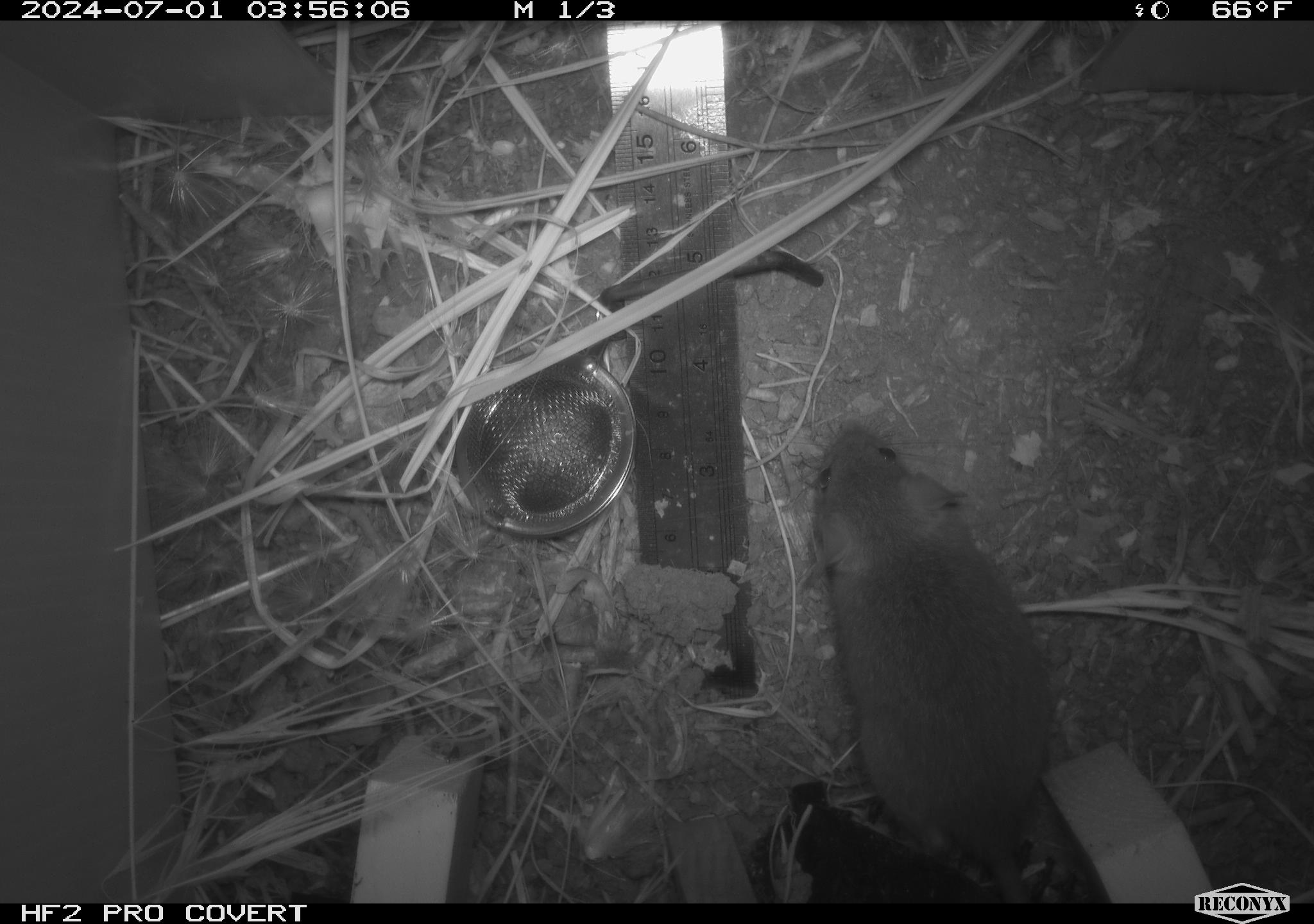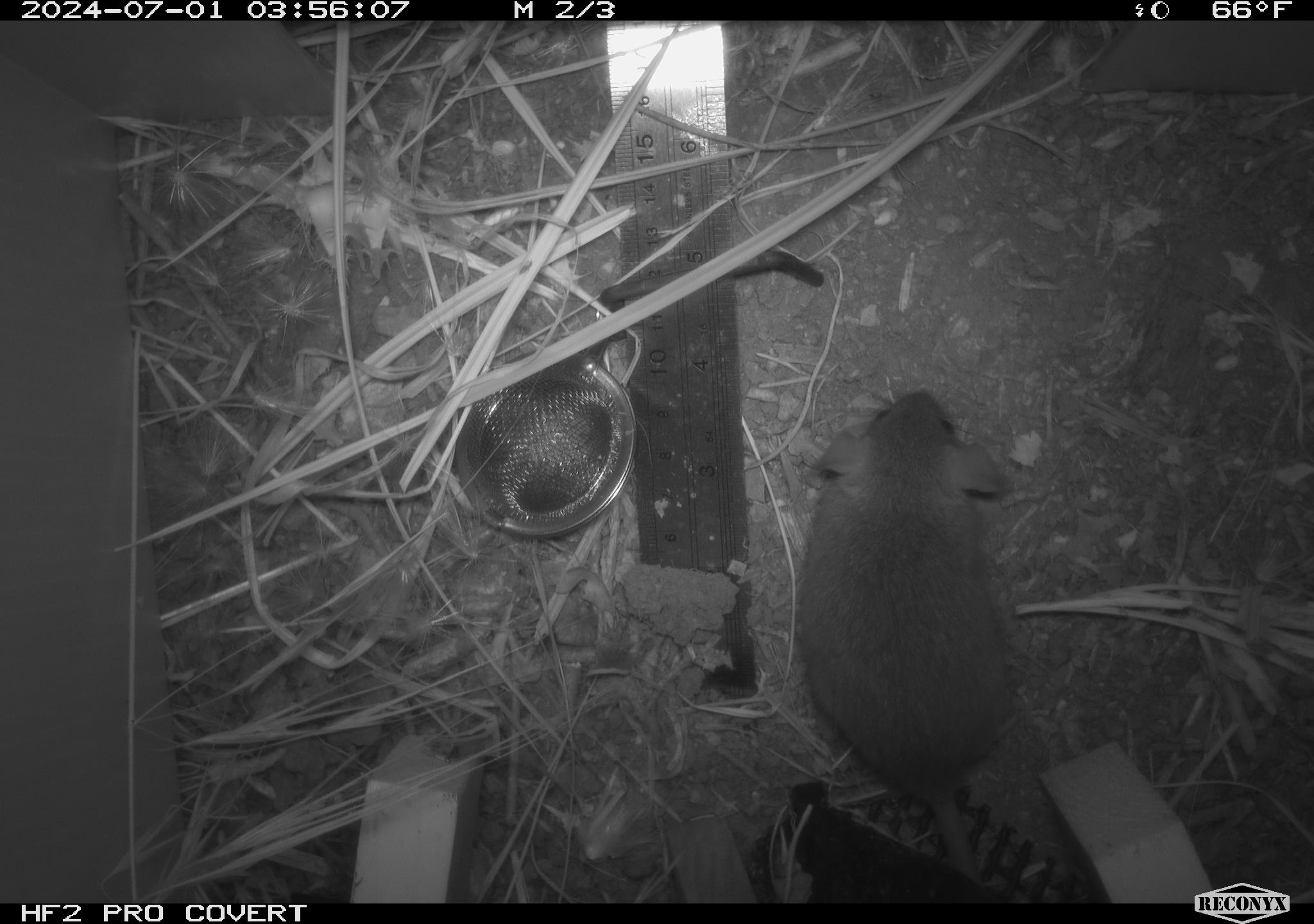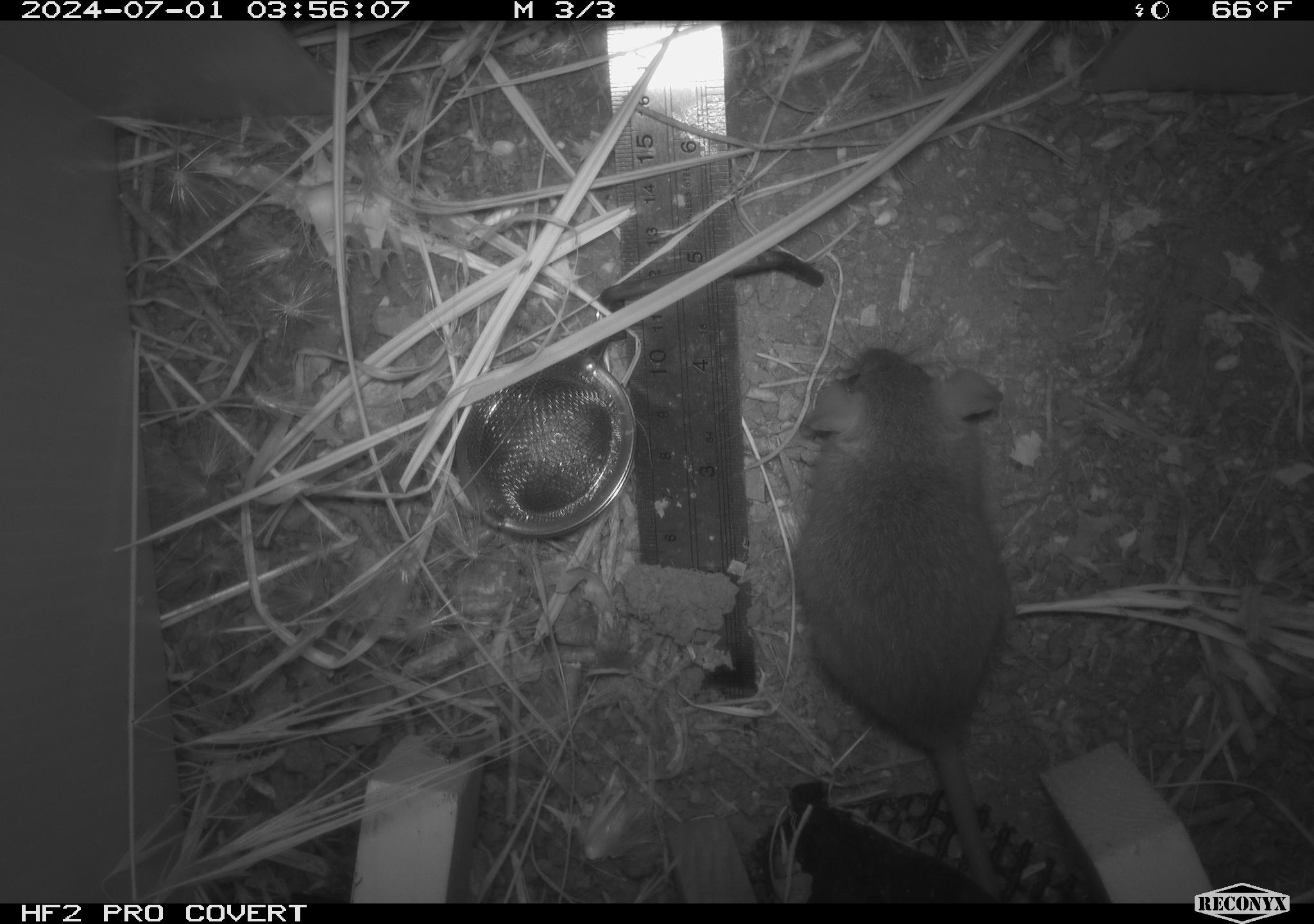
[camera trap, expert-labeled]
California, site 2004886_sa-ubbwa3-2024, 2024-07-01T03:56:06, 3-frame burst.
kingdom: Animalia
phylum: Chordata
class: Mammalia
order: Rodentia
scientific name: Rodentia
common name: mouse species